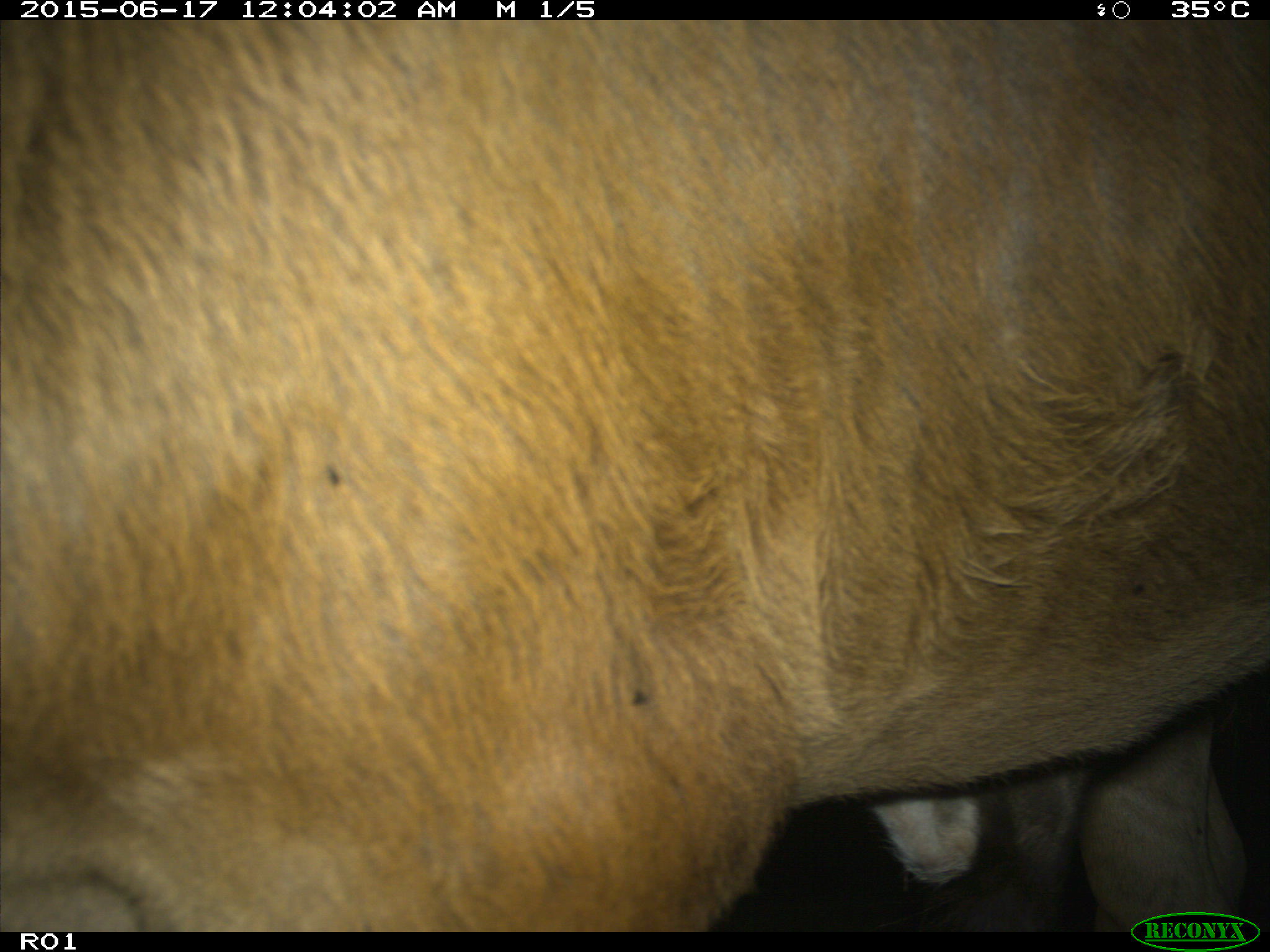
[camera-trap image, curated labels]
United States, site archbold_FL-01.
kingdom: Animalia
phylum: Chordata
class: Mammalia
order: Artiodactyla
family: Bovidae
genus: Bos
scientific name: Bos taurus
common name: domestic cow